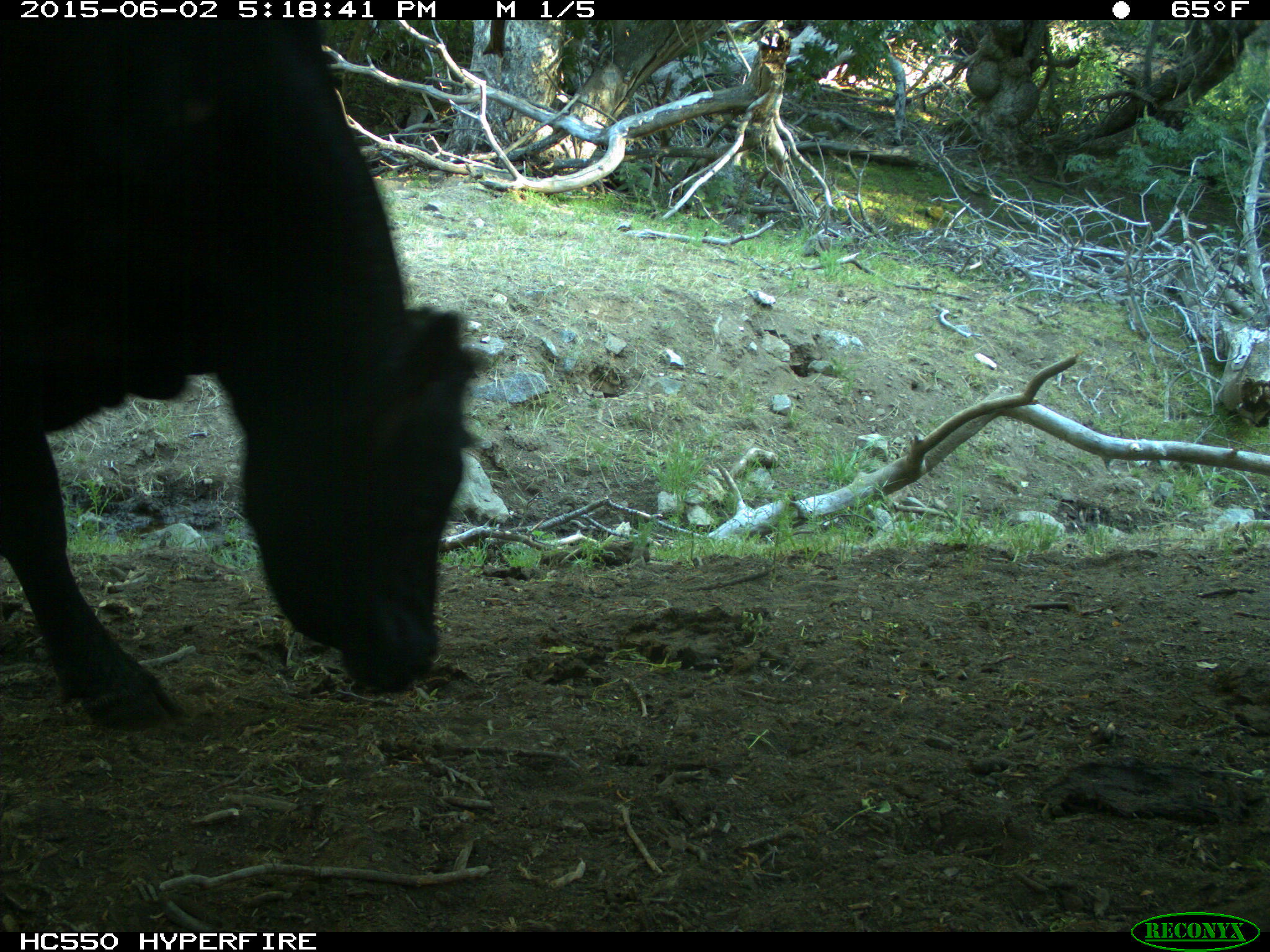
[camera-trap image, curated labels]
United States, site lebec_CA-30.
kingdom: Animalia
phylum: Chordata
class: Mammalia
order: Artiodactyla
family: Bovidae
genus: Bos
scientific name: Bos taurus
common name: domestic cow